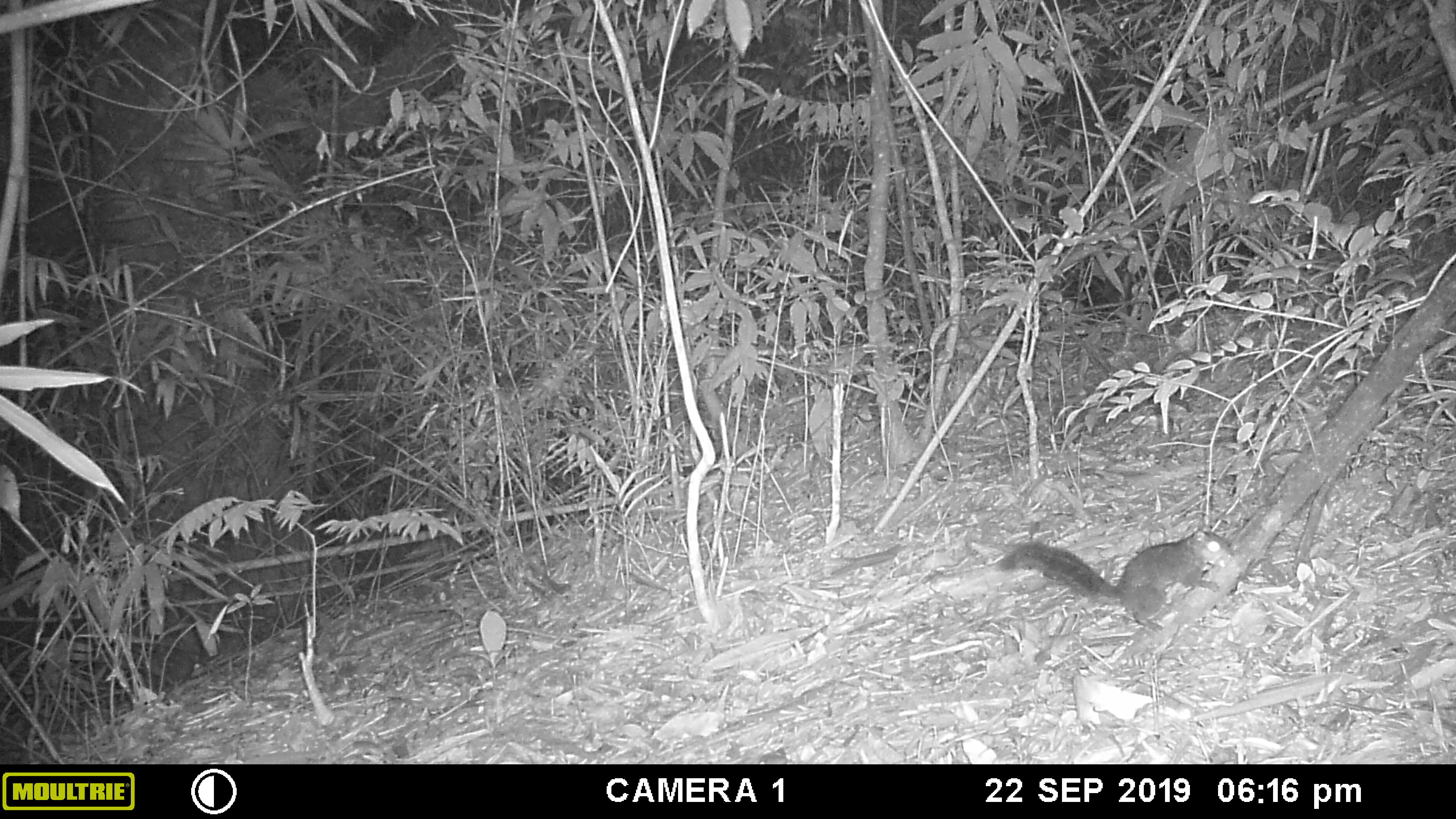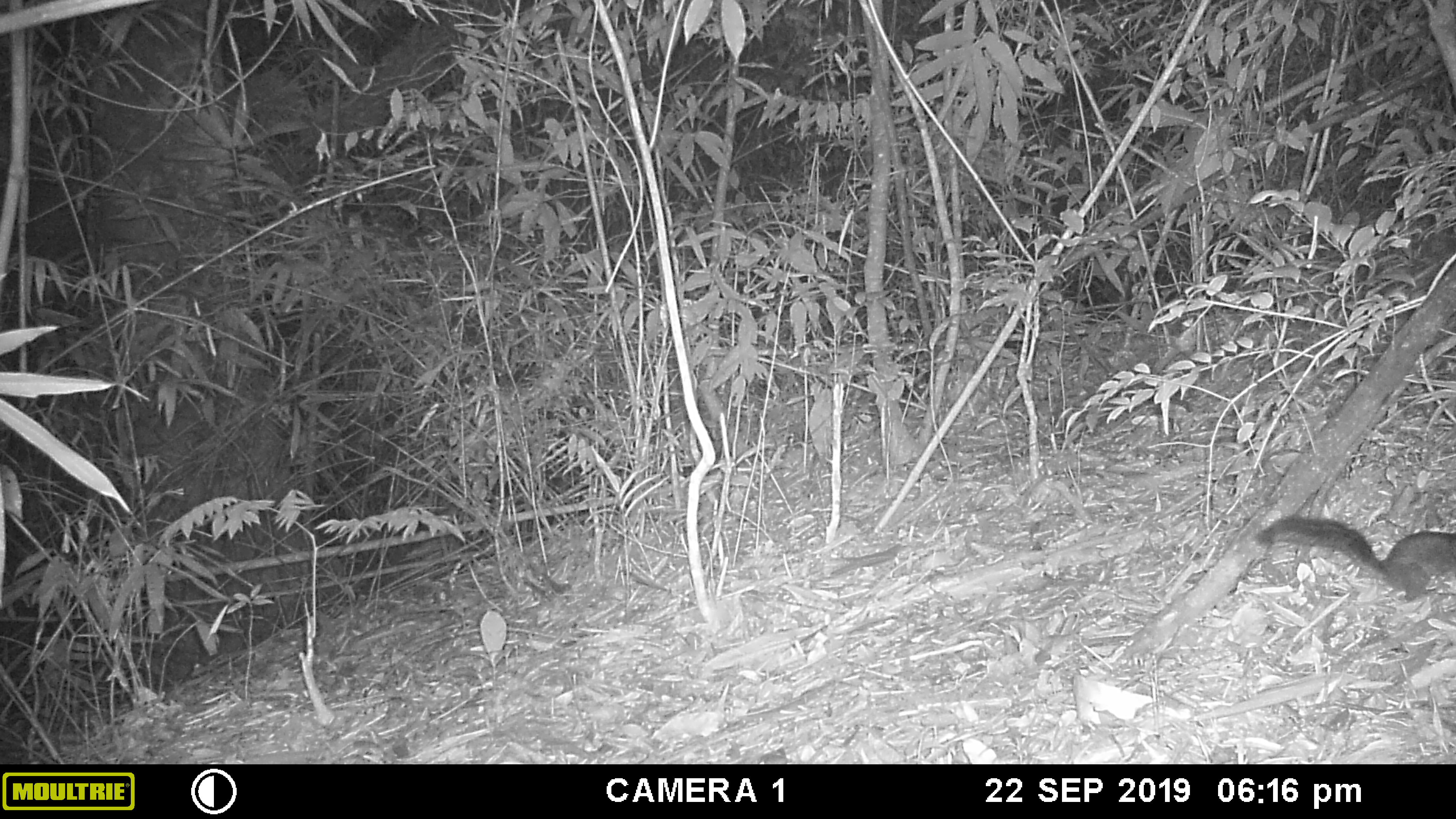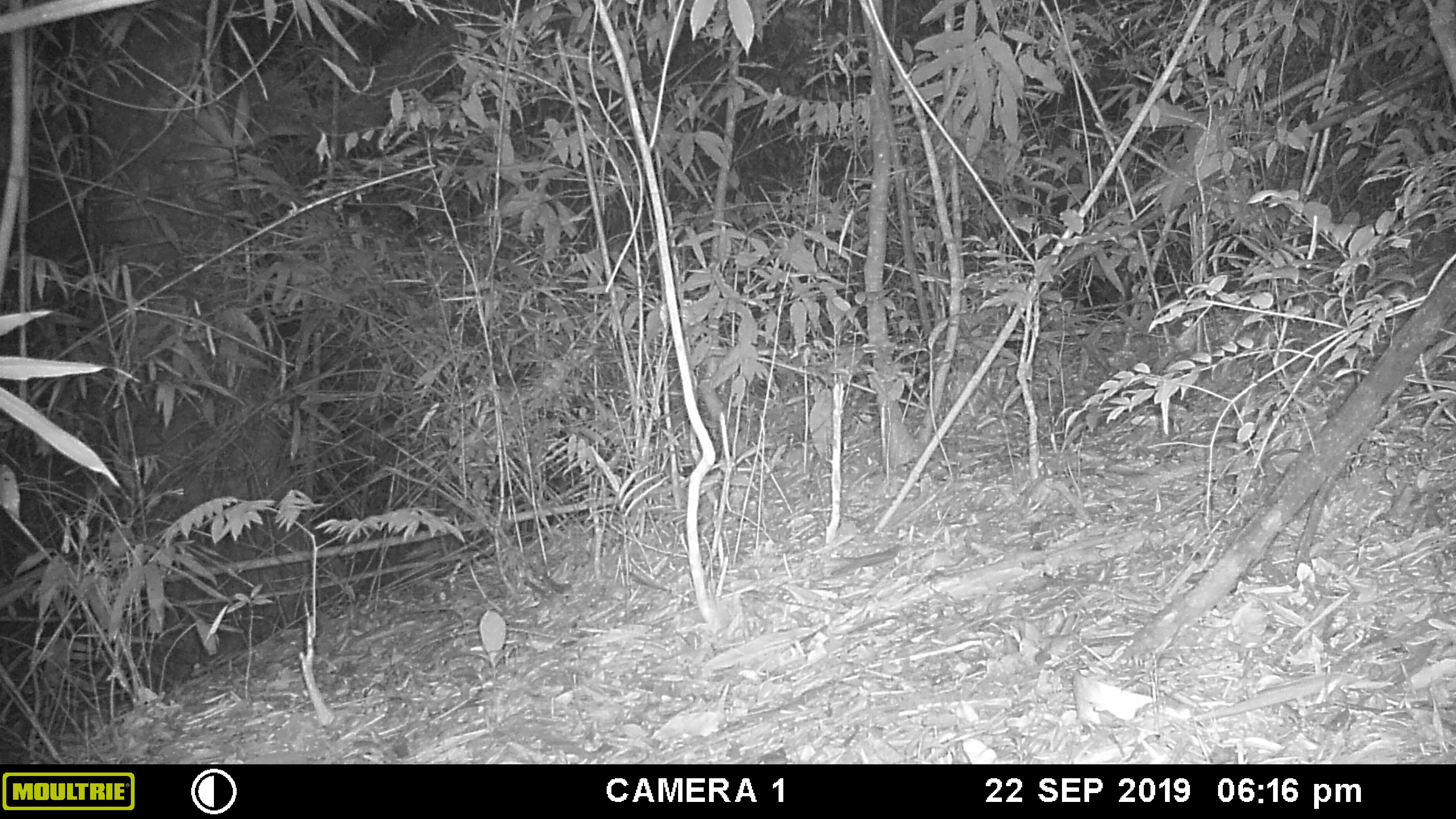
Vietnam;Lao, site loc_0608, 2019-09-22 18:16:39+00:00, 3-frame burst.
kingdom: Animalia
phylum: Chordata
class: Mammalia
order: Rodentia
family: Sciuridae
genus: Dremomys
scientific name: Dremomys rufigenis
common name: red-cheeked squirrel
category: red cheeked squirrel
Red cheeked squirrel (red-cheeked squirrel) (Dremomys rufigenis). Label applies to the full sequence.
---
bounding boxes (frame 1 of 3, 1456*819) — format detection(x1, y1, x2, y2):
red cheeked squirrel: detection(992, 522, 1233, 633)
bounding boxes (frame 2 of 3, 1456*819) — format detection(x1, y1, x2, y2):
red cheeked squirrel: detection(1252, 513, 1456, 602)